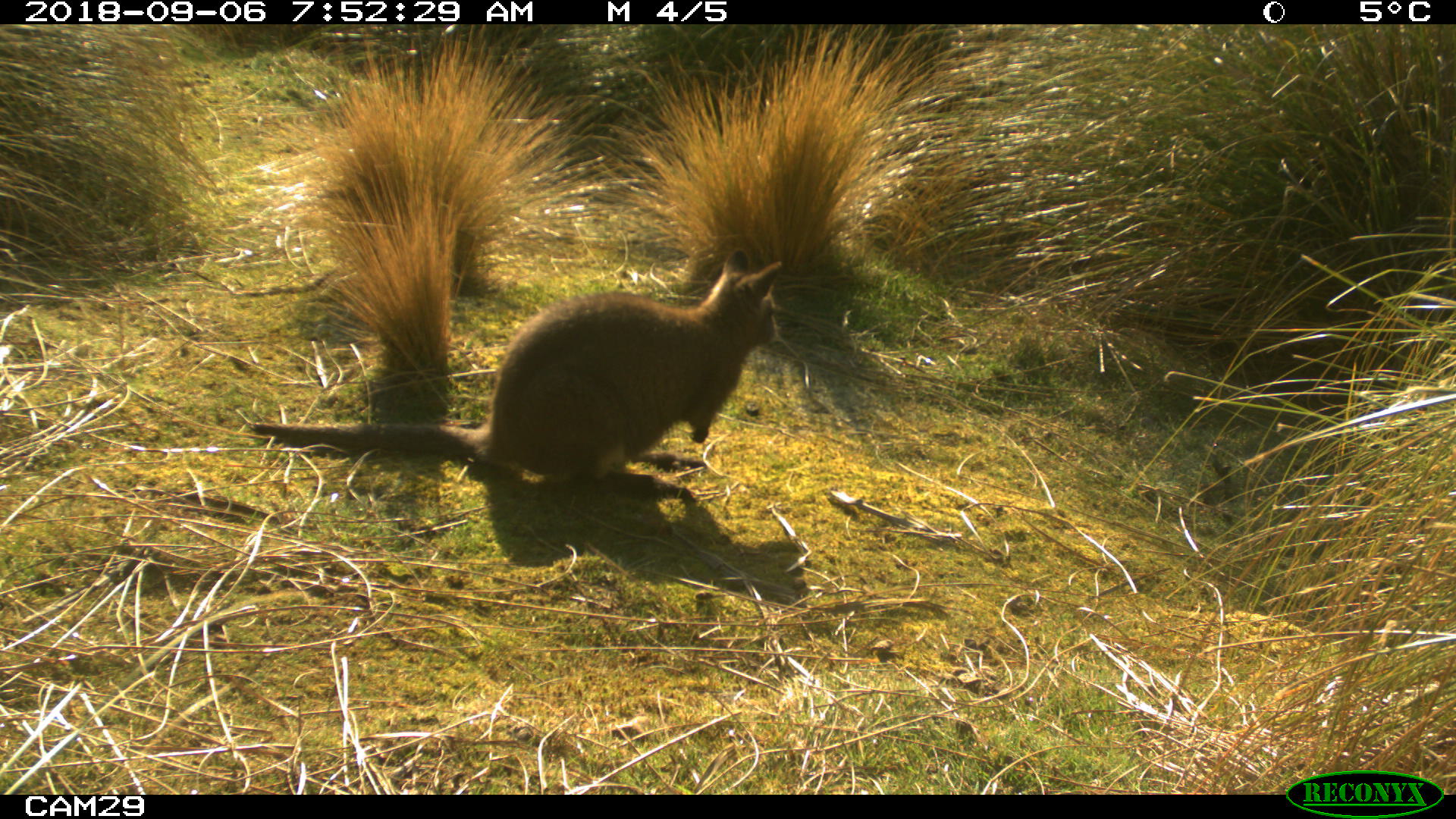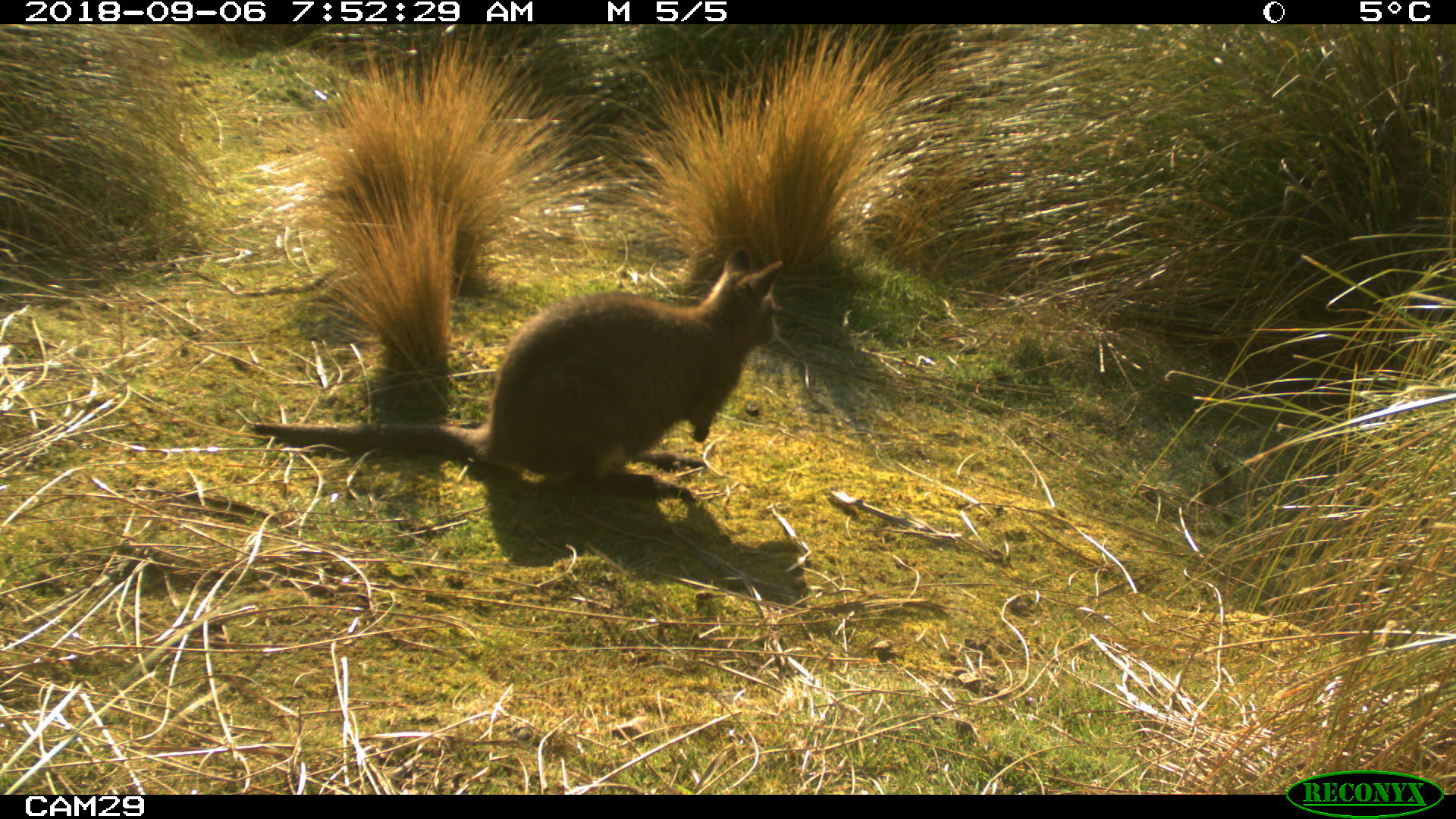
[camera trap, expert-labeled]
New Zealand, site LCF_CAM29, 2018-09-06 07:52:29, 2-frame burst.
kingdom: Animalia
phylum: Chordata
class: Mammalia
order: Diprotodontia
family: Macropodidae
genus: Notamacropus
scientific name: Notamacropus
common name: wallaby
Wallaby (Notamacropus).